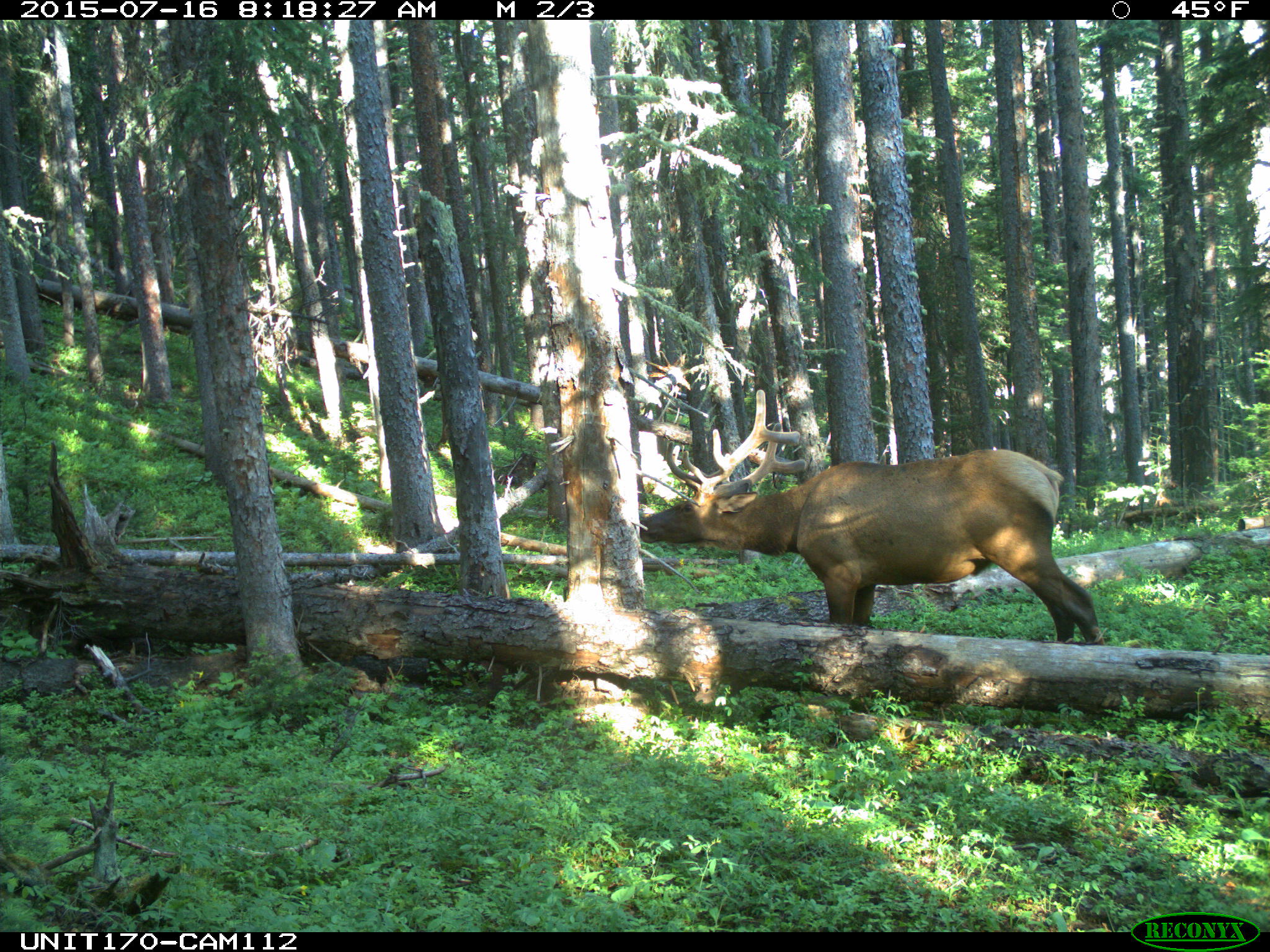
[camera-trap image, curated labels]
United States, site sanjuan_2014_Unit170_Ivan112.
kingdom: Animalia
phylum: Chordata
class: Mammalia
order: Artiodactyla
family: Cervidae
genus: Cervus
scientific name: Cervus elaphus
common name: red deer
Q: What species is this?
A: Cervus elaphus (red deer).